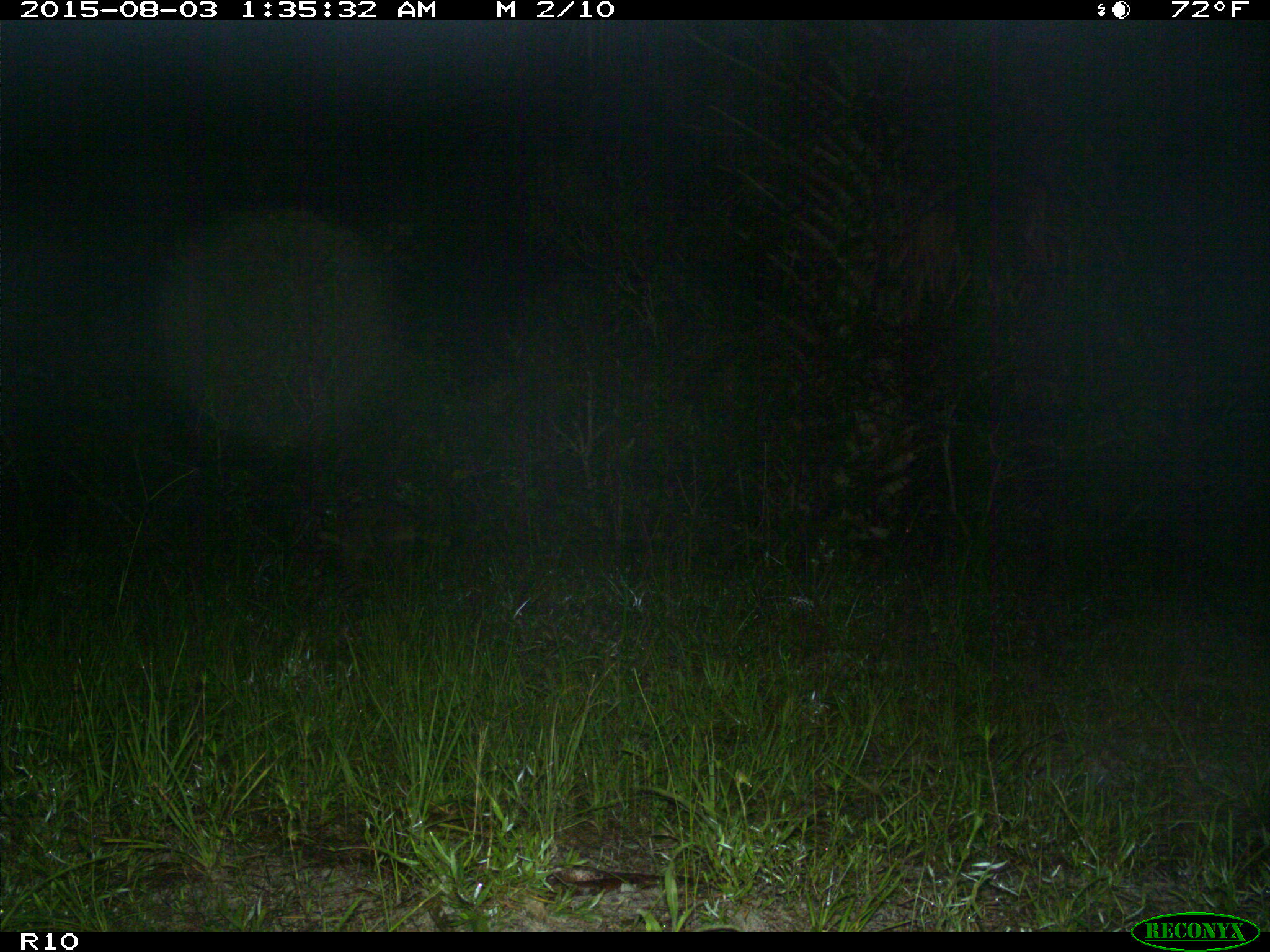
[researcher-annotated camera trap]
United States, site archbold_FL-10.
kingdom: Animalia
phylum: Chordata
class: Mammalia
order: Carnivora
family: Procyonidae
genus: Procyon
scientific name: Procyon lotor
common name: common raccoon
Procyon lotor (common raccoon).